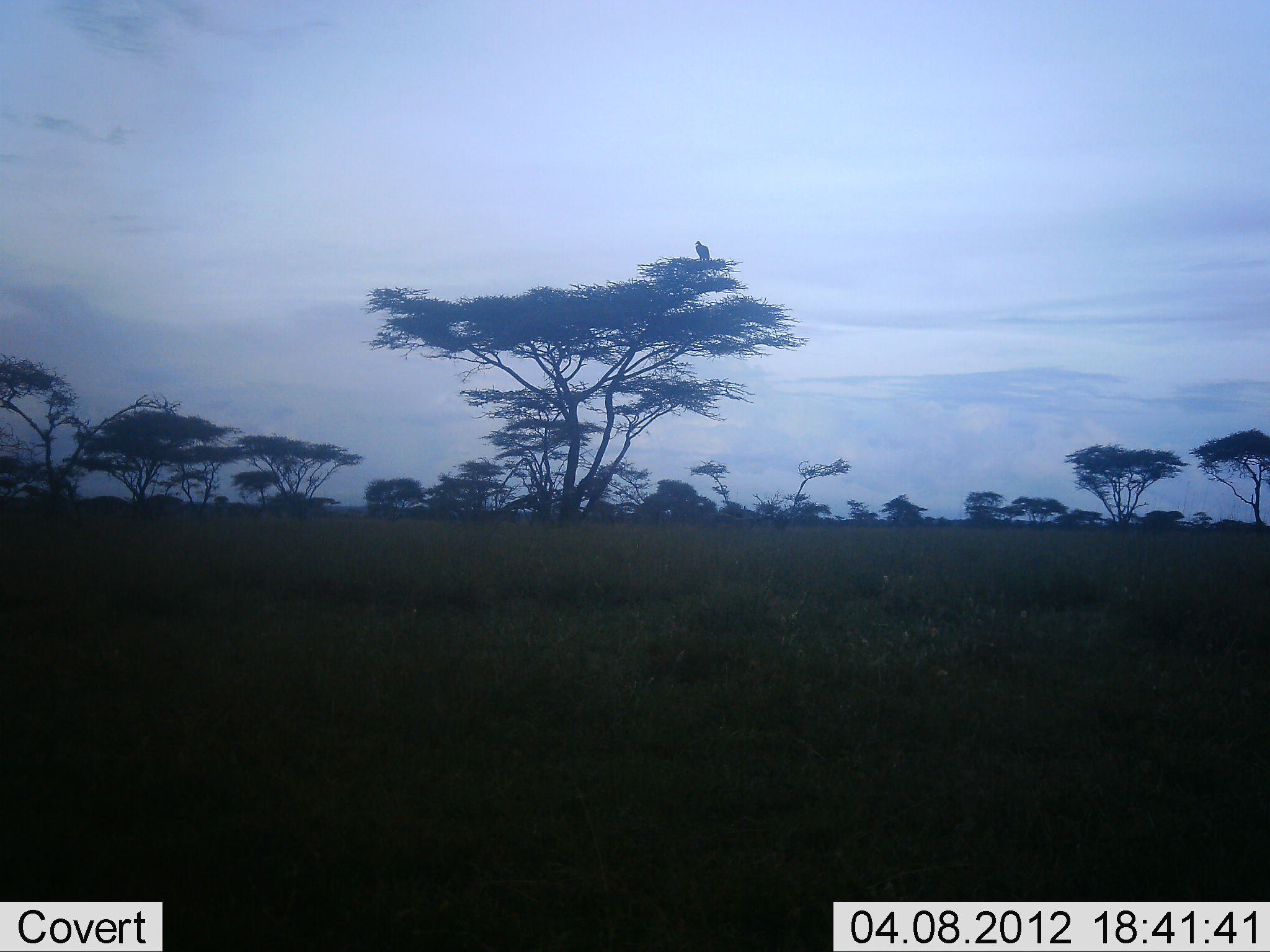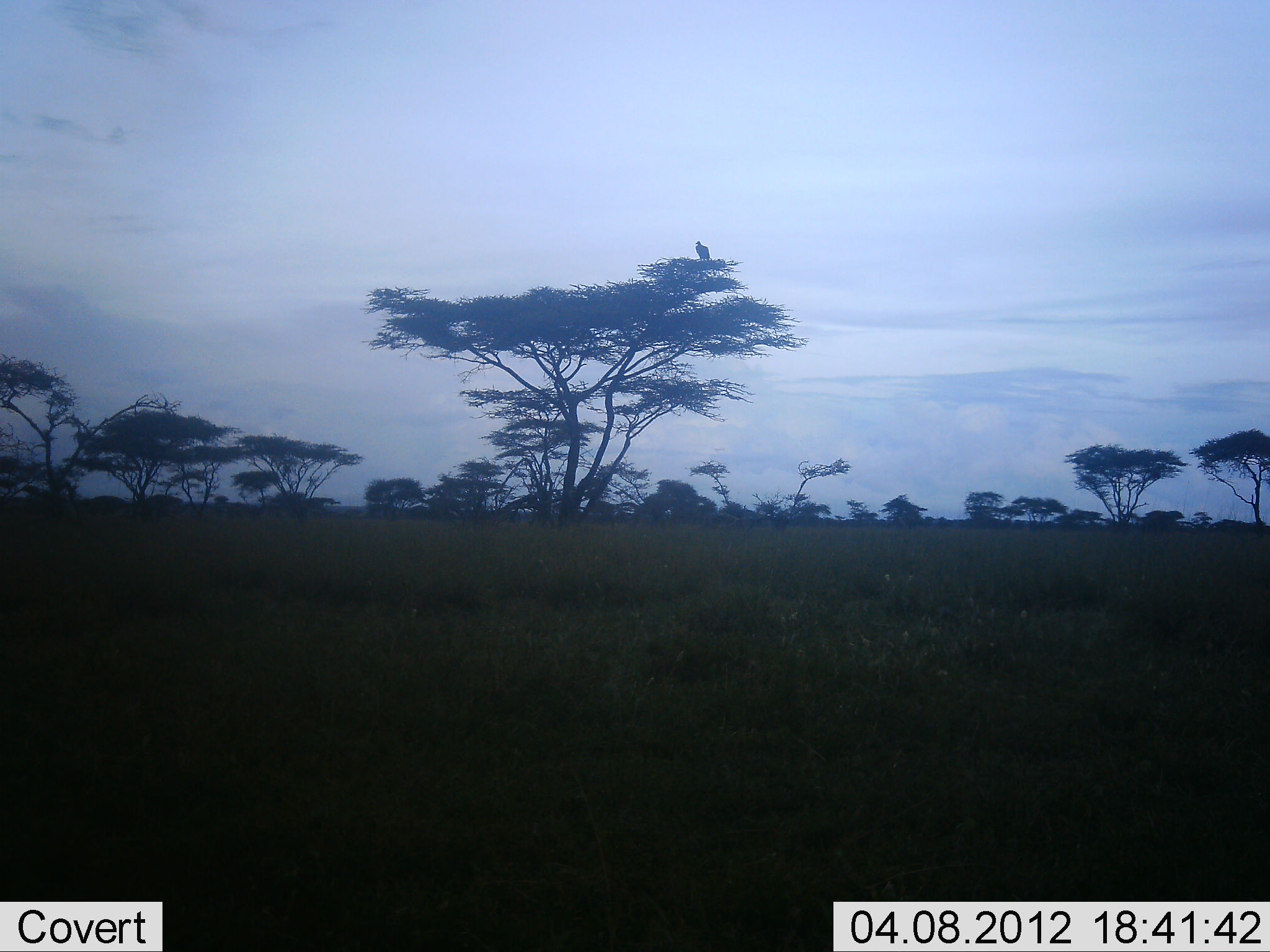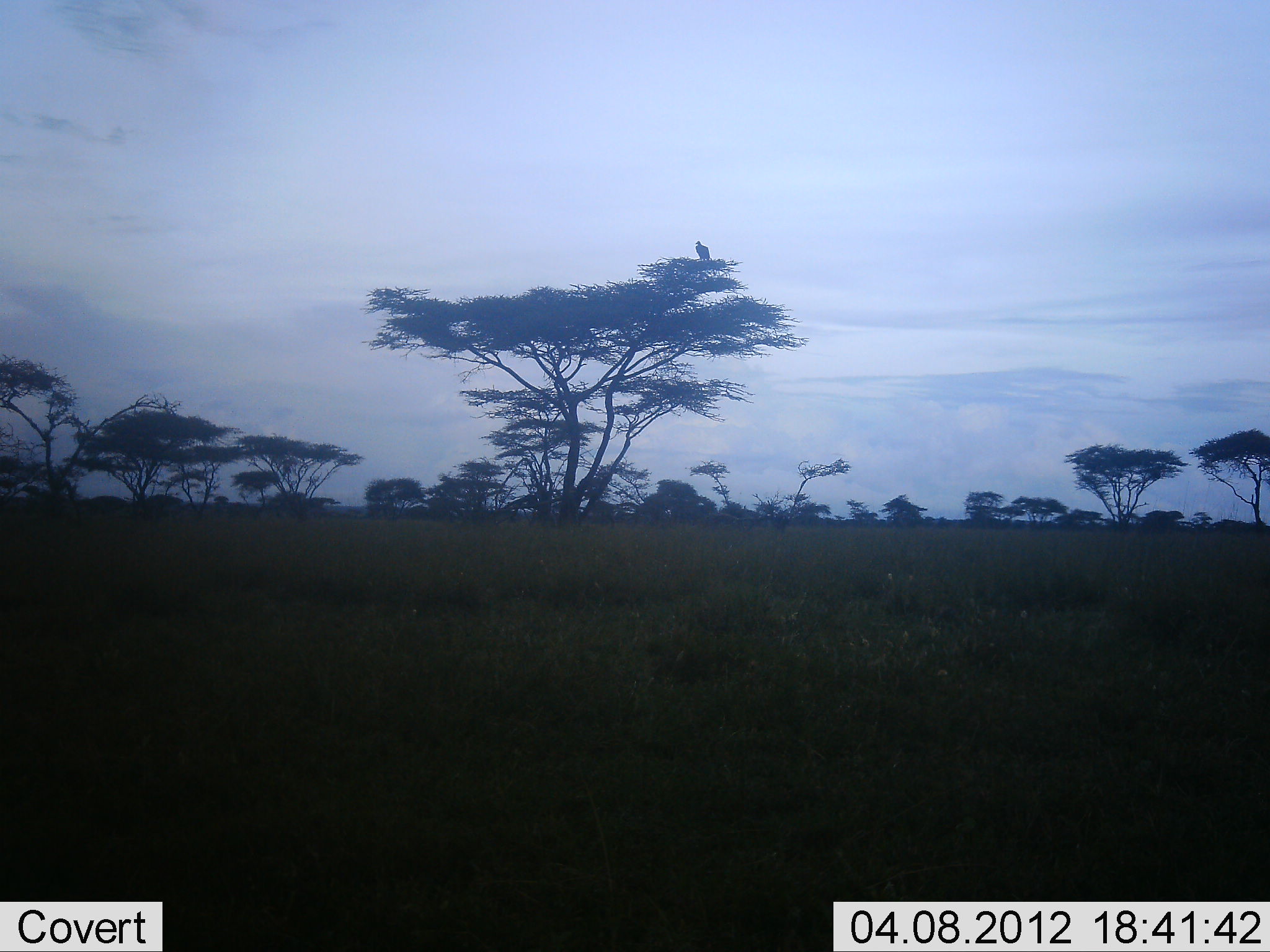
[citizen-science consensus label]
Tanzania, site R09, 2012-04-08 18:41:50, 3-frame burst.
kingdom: Animalia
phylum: Chordata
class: Aves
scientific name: Aves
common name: bird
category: otherbird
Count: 1.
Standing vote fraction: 45%.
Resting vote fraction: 59%.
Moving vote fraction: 0%.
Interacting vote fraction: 0%.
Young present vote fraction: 0%.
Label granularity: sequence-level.